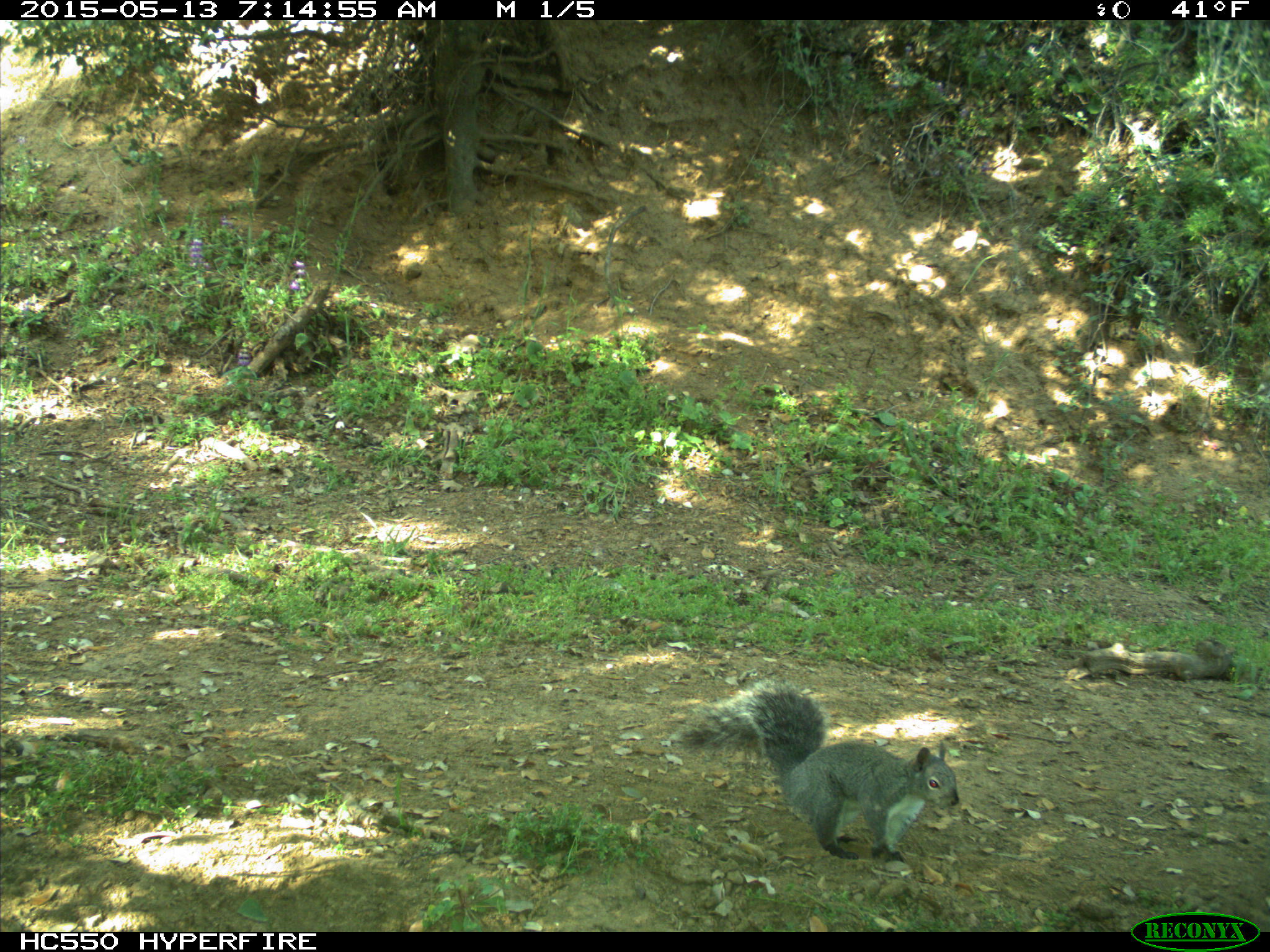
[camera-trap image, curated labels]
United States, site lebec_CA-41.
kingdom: Animalia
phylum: Chordata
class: Mammalia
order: Rodentia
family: Sciuridae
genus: Sciurus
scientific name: Sciurus carolinensis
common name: eastern gray squirrel